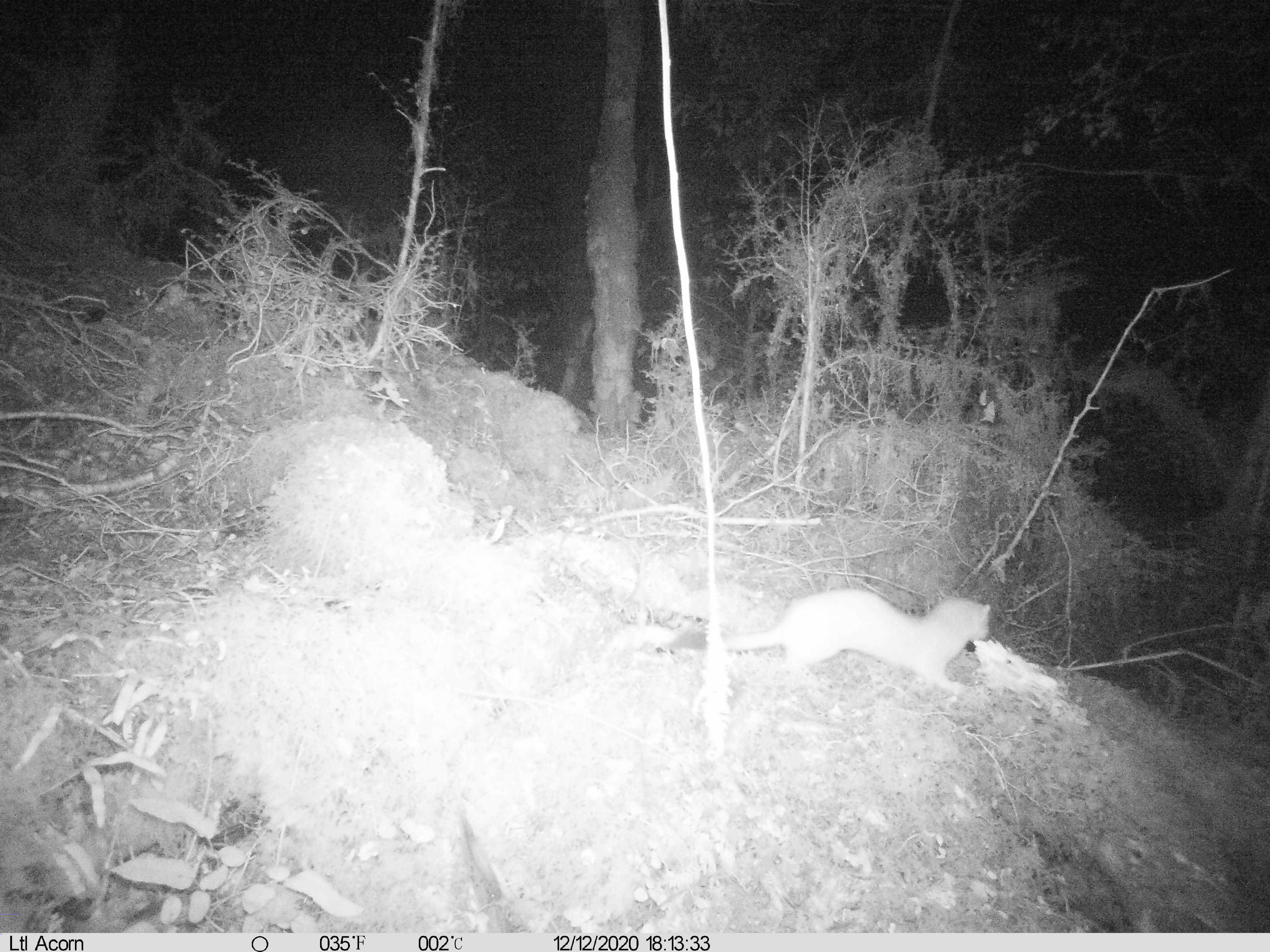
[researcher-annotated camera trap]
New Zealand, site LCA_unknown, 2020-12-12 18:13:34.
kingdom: Animalia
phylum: Chordata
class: Mammalia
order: Carnivora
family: Mustelidae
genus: Mustela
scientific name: Mustela erminea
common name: stoat